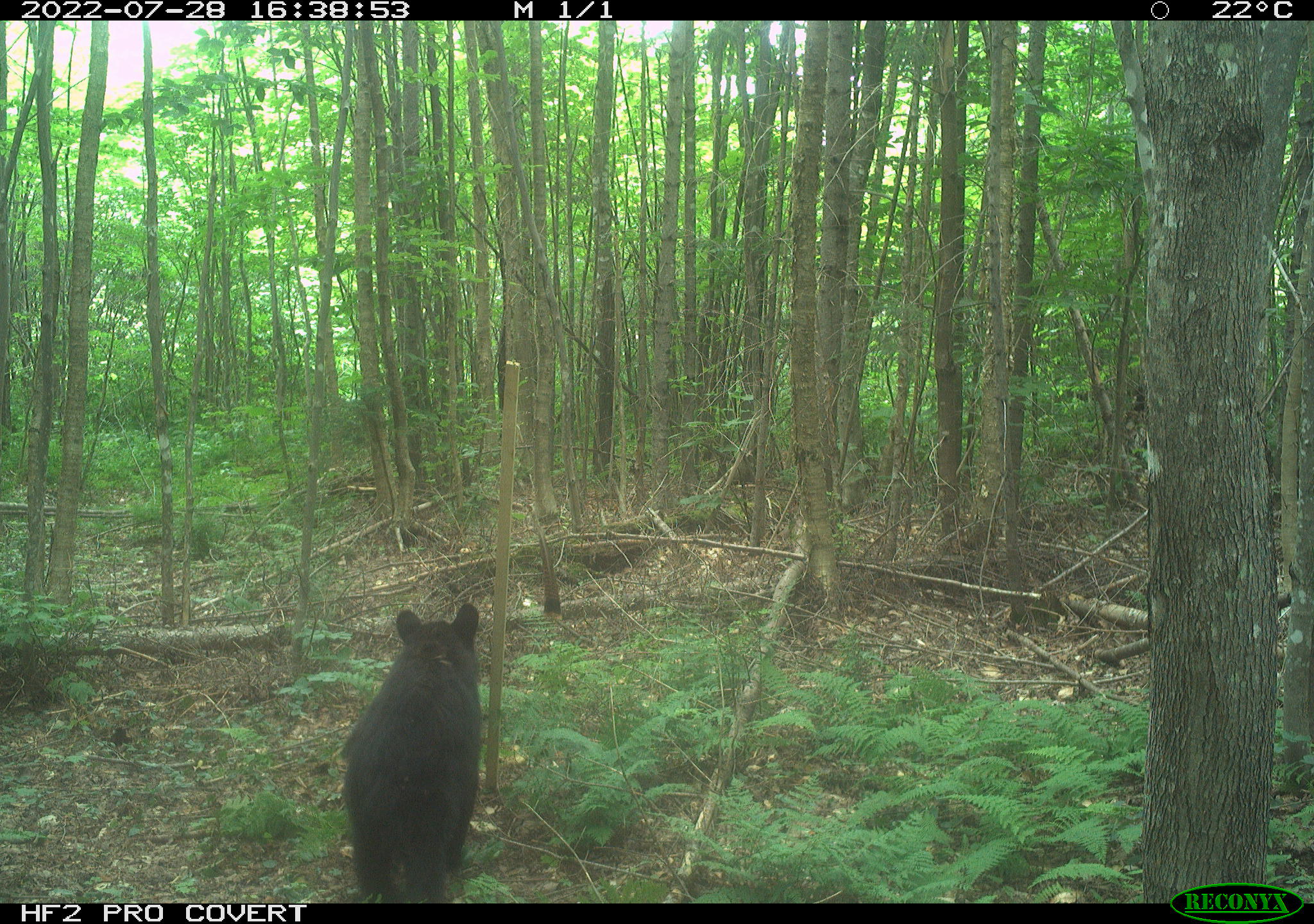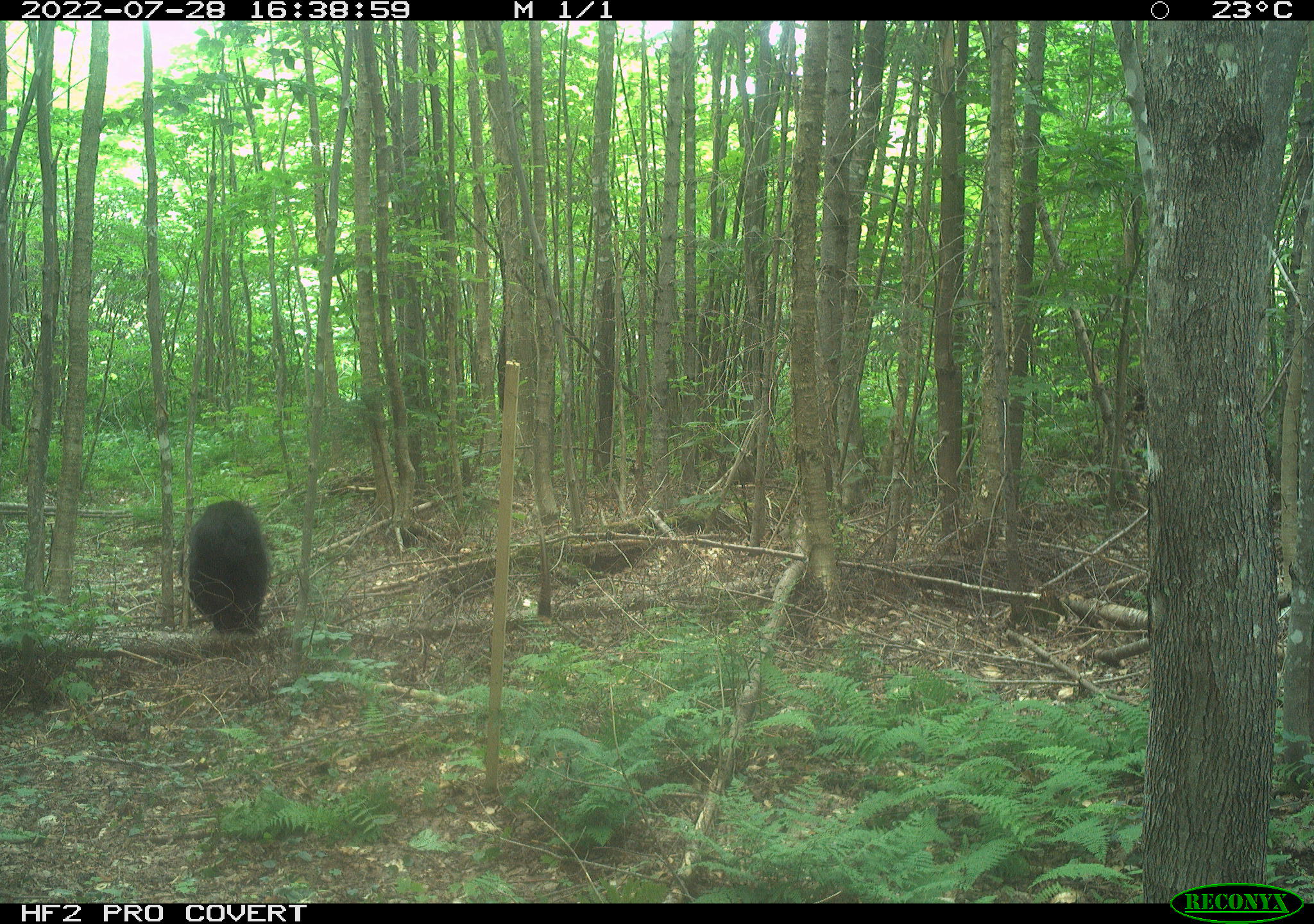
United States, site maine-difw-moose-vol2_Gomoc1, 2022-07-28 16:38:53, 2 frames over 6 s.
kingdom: Animalia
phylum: Chordata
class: Mammalia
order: Carnivora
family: Ursidae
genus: Ursus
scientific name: Ursus americanus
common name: black bear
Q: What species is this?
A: Black bear (Ursus americanus).